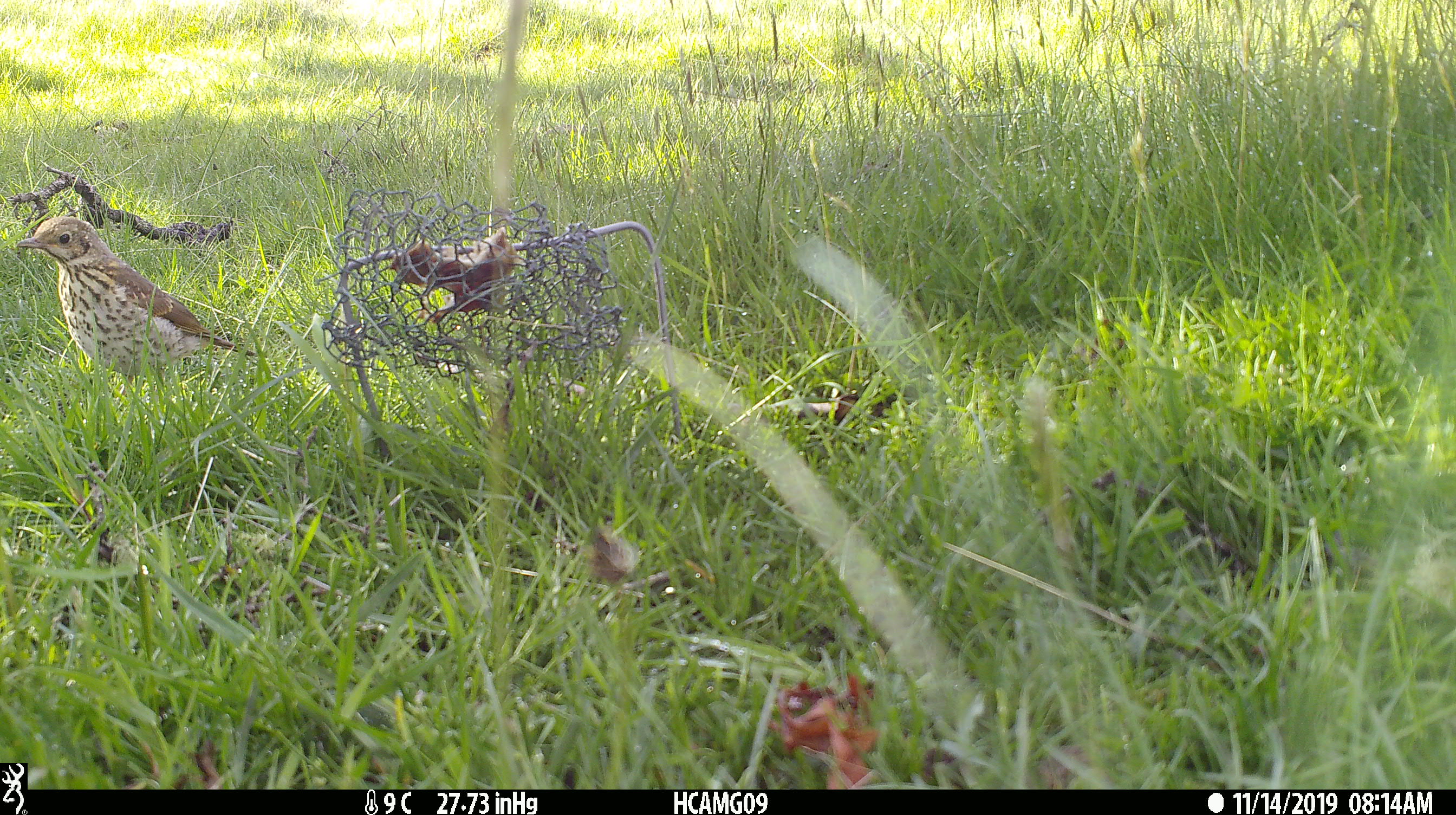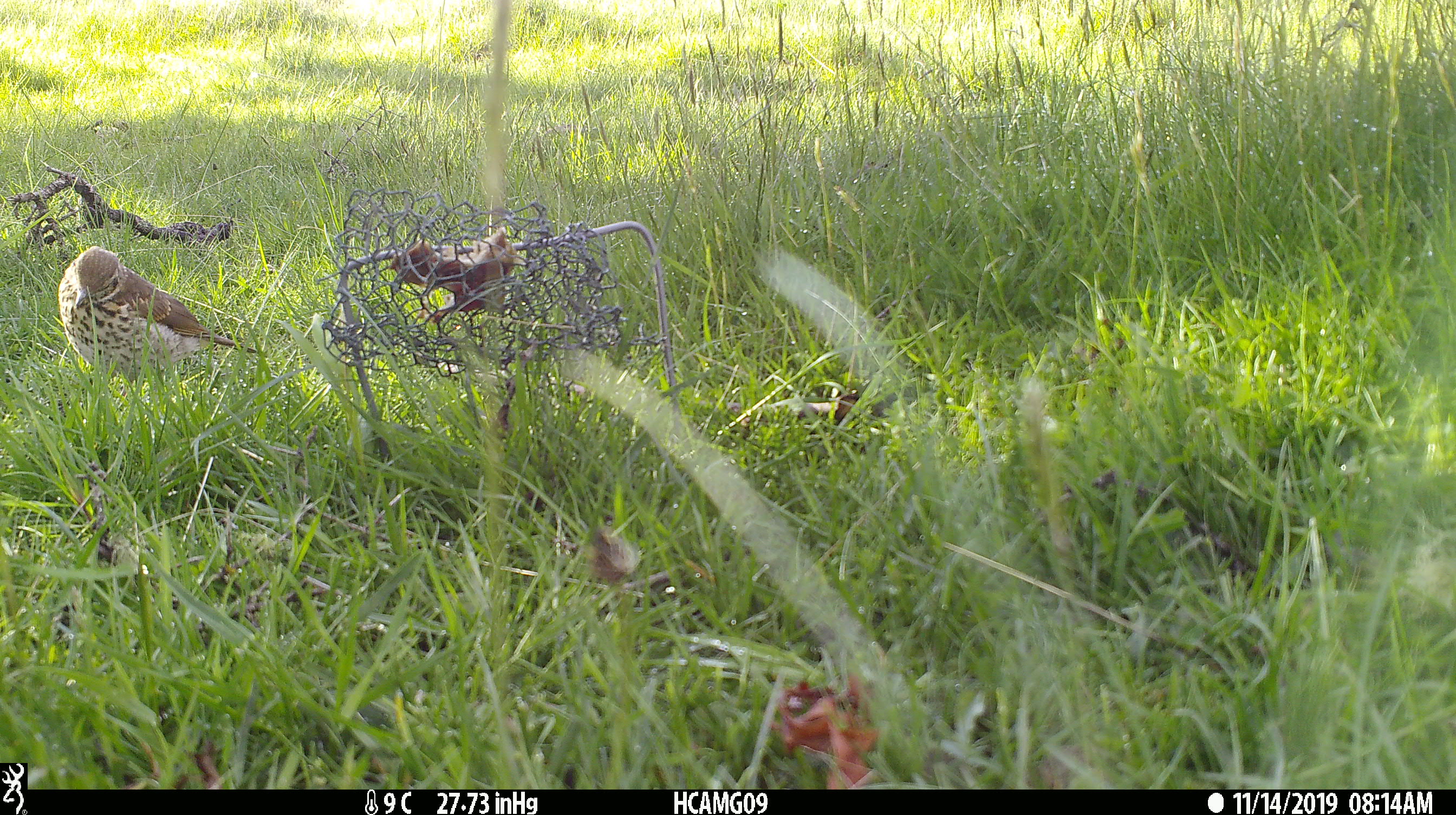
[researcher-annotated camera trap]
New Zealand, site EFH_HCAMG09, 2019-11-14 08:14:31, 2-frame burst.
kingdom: Animalia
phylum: Chordata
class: Aves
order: Passeriformes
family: Turdidae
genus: Turdus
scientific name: Turdus philomelos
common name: song thrush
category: thrush